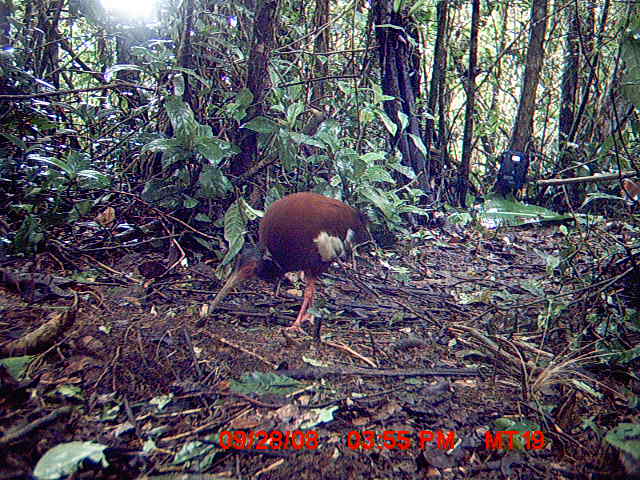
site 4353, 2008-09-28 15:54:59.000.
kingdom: Animalia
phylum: Chordata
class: Aves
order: Pelecaniformes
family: Threskiornithidae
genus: Lophotibis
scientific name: Lophotibis cristata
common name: madagascan ibis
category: lophotibis cristataa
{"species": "lophotibis cristataa (madagascan ibis) (Lophotibis cristata)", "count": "2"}